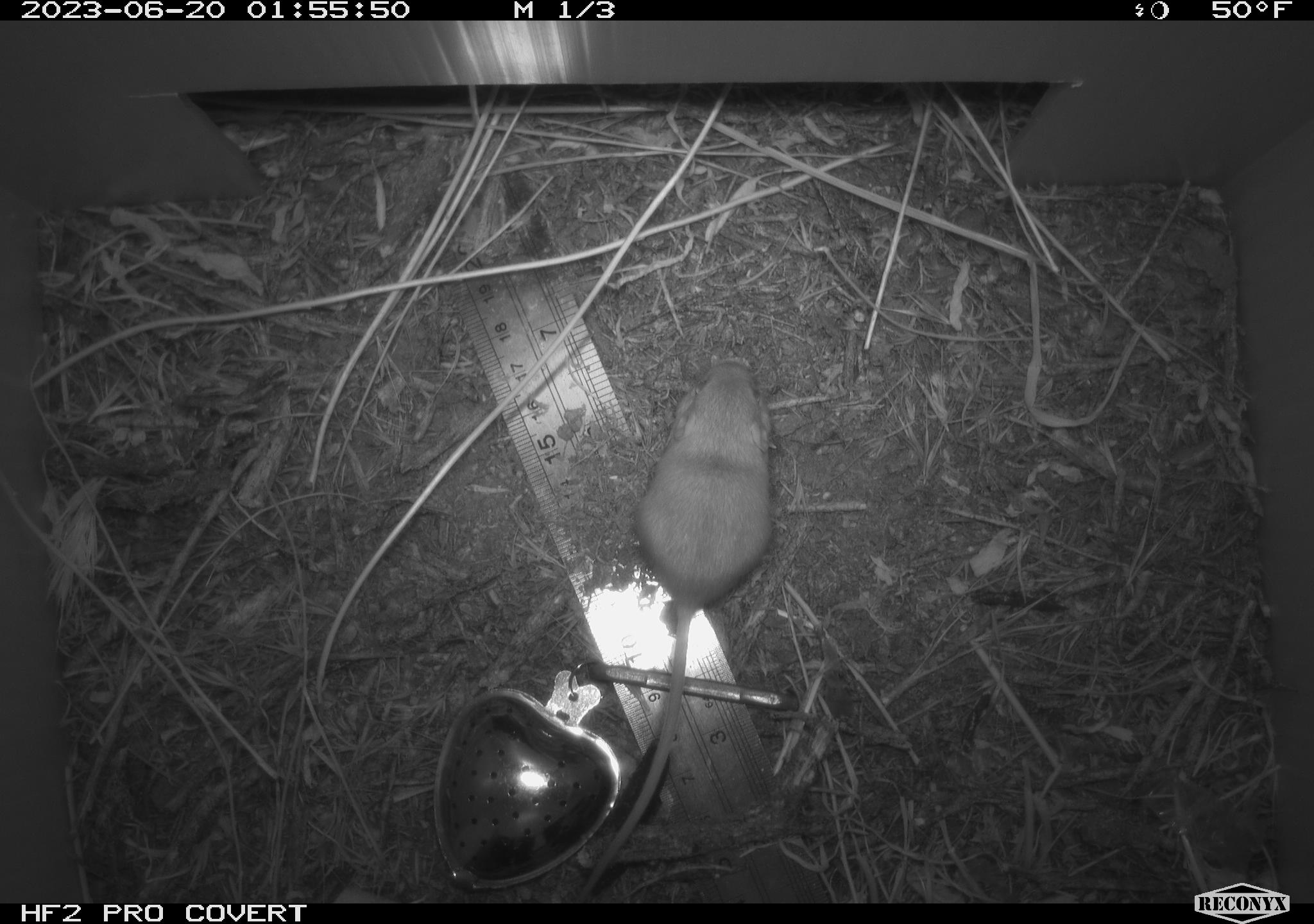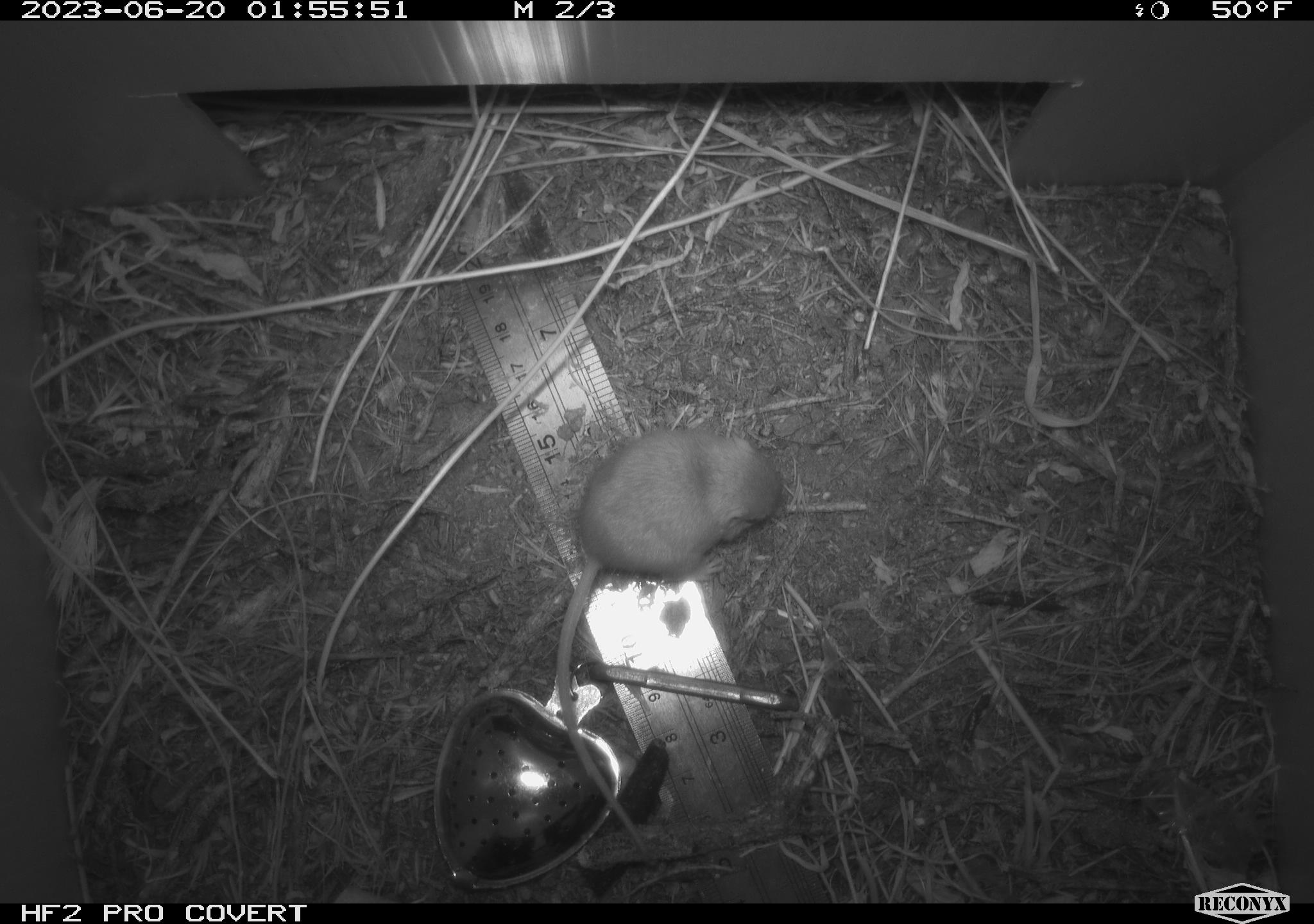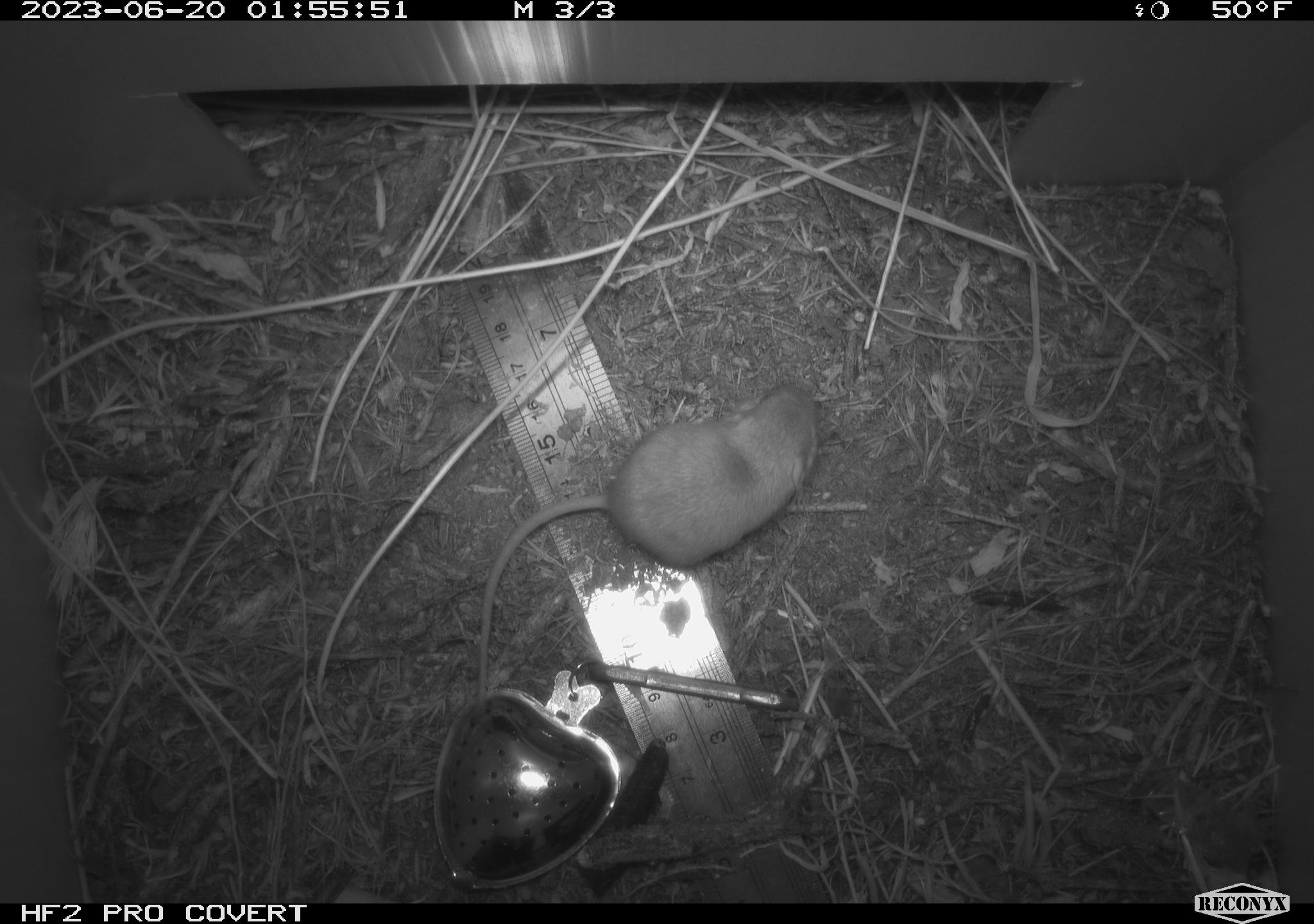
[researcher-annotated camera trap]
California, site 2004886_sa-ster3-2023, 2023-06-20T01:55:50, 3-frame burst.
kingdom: Animalia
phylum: Chordata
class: Mammalia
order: Rodentia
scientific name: Rodentia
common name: mouse species